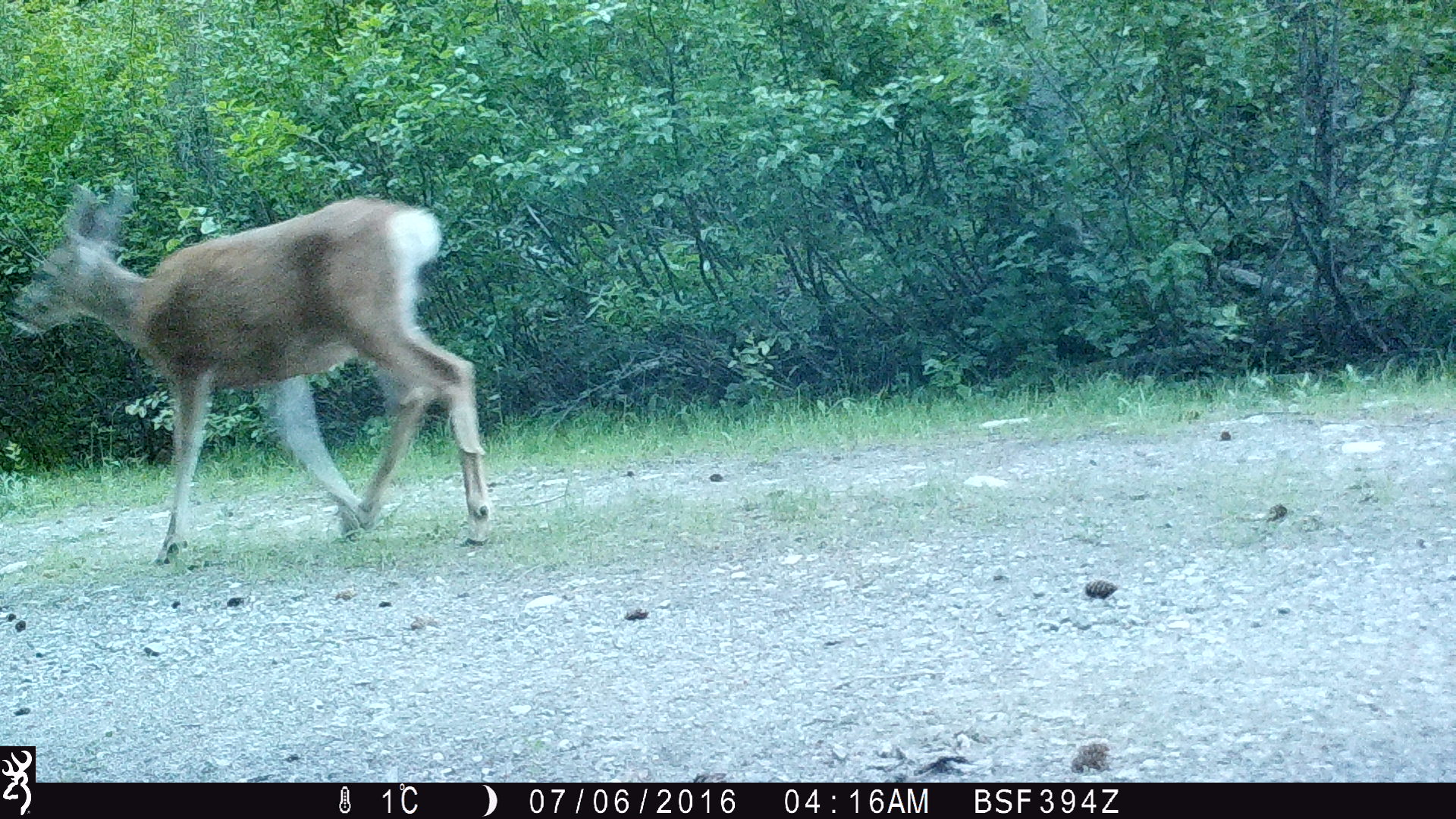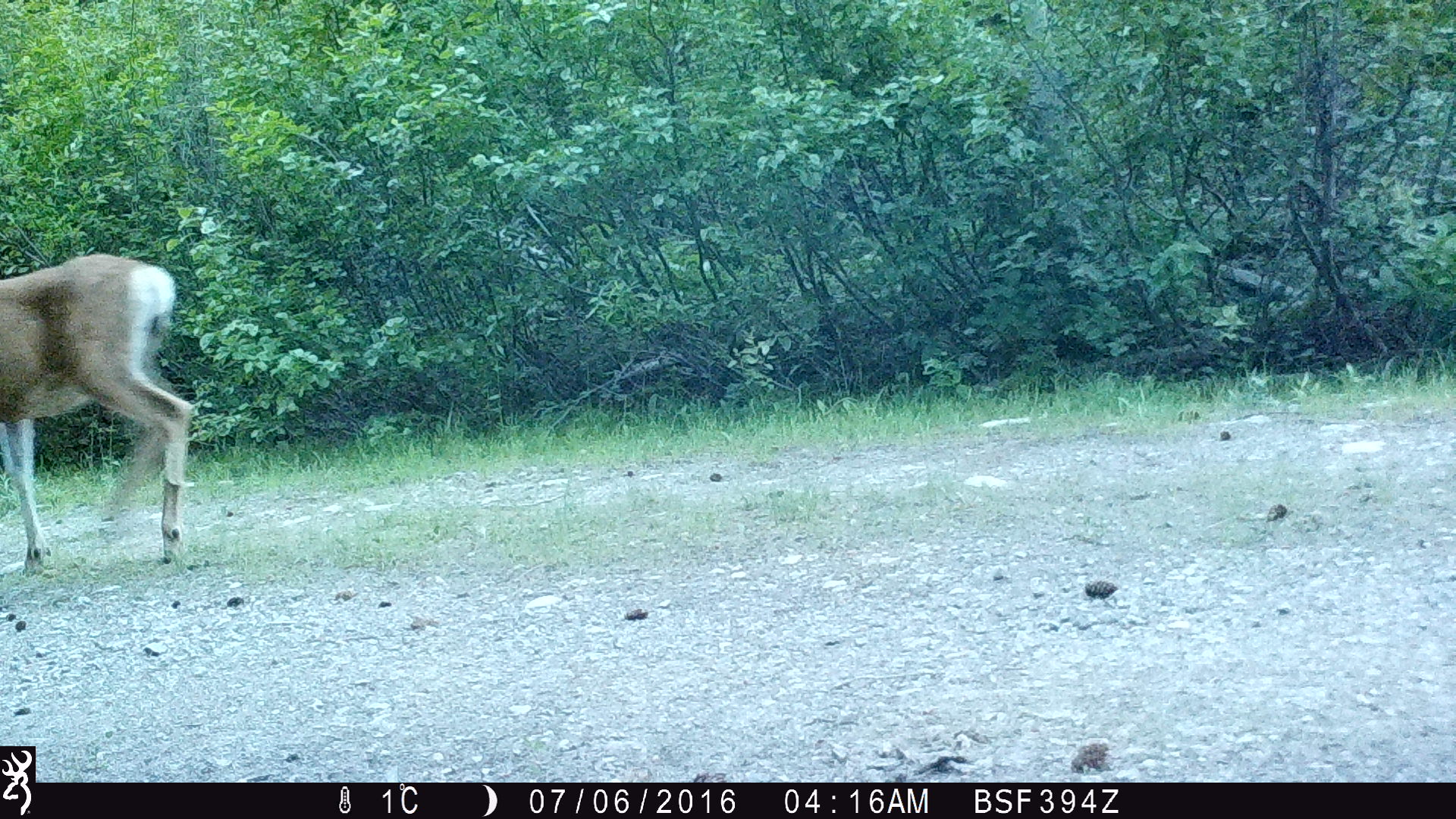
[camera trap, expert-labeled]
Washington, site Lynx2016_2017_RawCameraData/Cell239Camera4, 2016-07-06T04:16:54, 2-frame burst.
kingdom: Animalia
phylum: Chordata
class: Mammalia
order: Artiodactyla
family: Cervidae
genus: Odocoileus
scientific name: Odocoileus hemionus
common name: mule deer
Odocoileus hemionus (mule deer). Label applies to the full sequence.